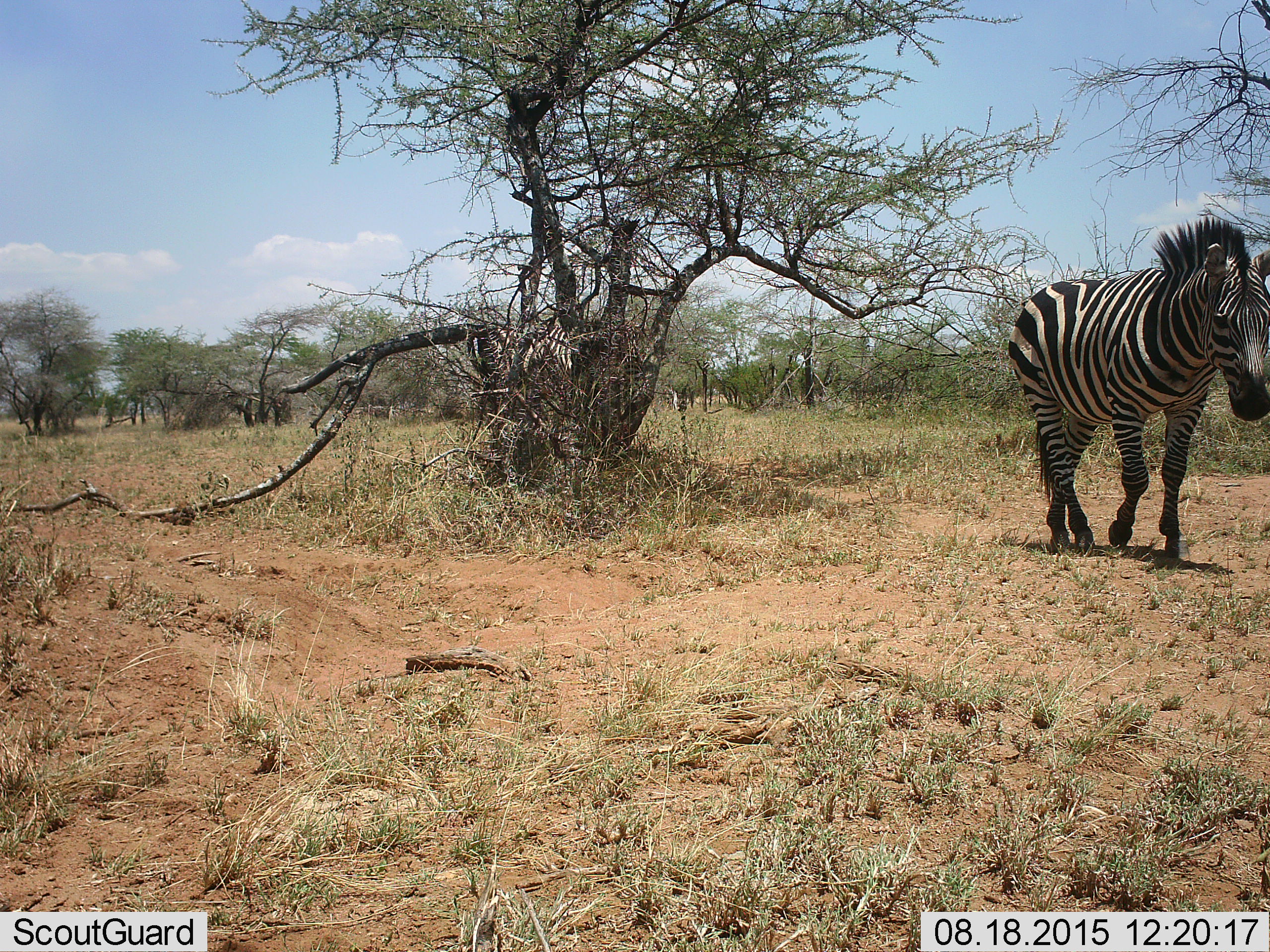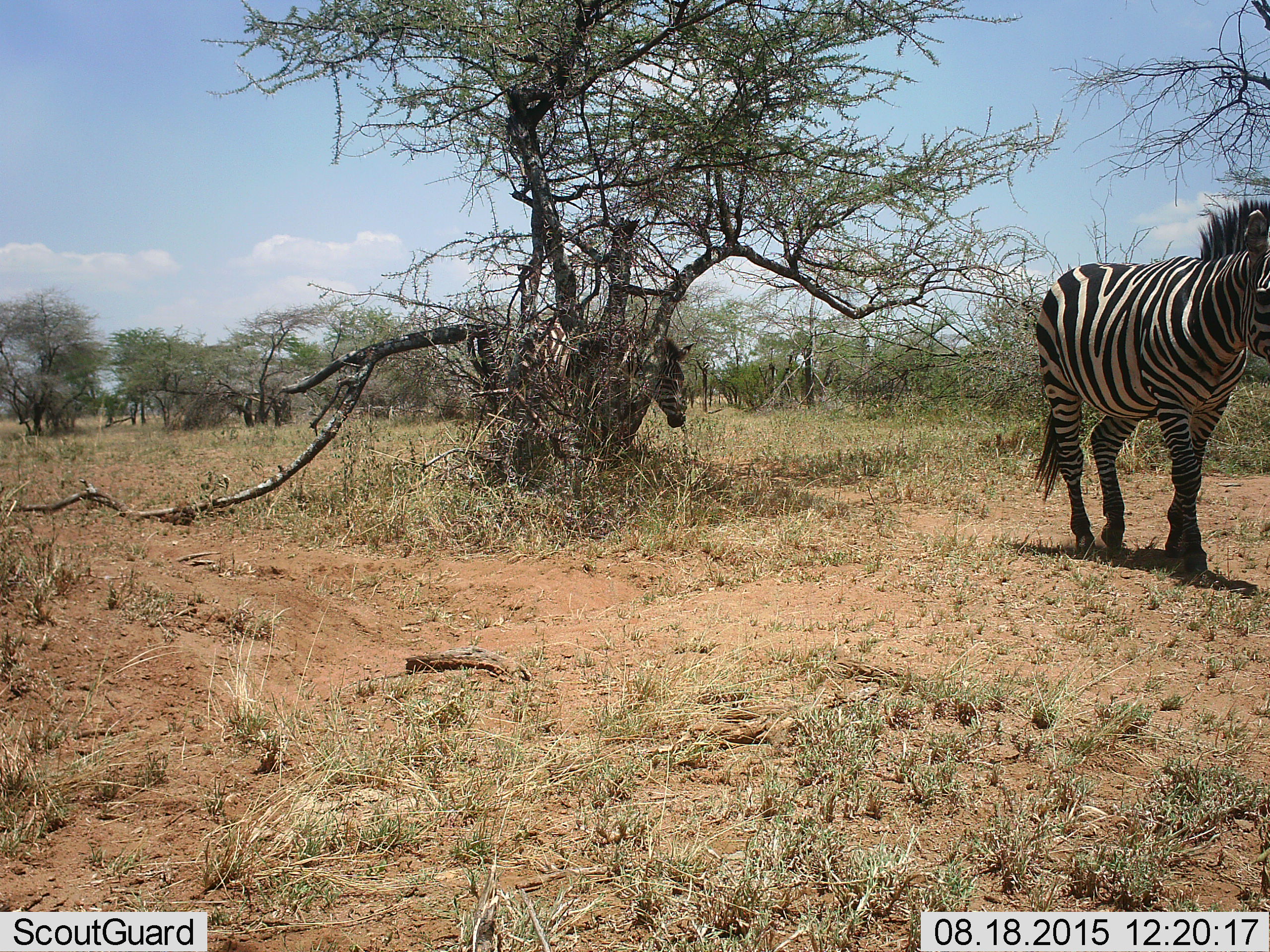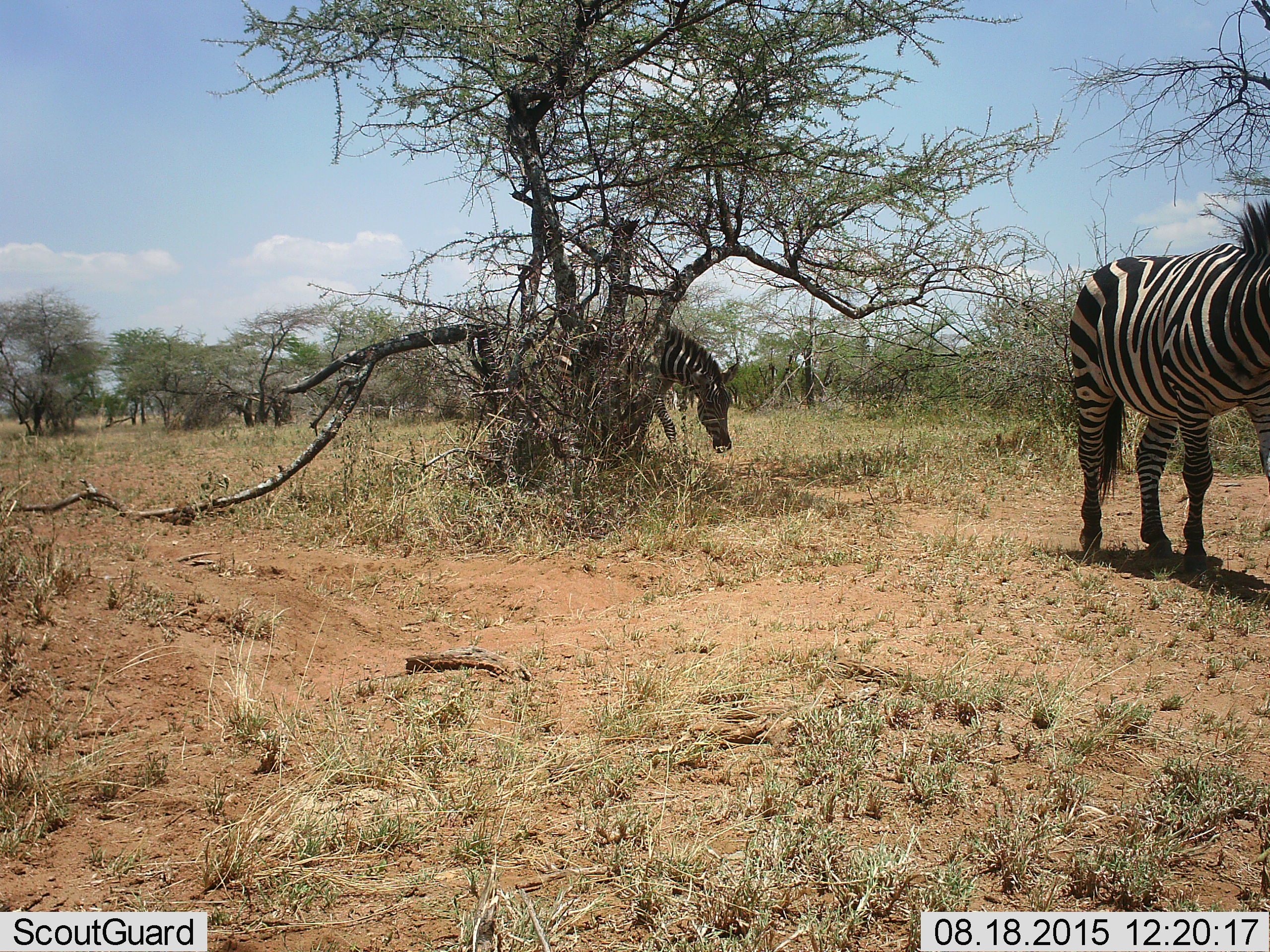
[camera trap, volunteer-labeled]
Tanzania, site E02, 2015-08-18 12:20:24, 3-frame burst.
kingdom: Animalia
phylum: Chordata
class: Mammalia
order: Perissodactyla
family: Equidae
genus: Equus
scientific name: Equus quagga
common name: plains zebra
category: zebra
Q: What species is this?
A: Zebra (plains zebra) (Equus quagga).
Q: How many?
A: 2.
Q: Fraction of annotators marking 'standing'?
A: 16%.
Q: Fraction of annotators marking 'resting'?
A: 0%.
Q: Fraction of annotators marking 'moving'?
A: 95%.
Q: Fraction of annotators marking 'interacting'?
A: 0%.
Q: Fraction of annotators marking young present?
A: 0%.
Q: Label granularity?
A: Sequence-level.